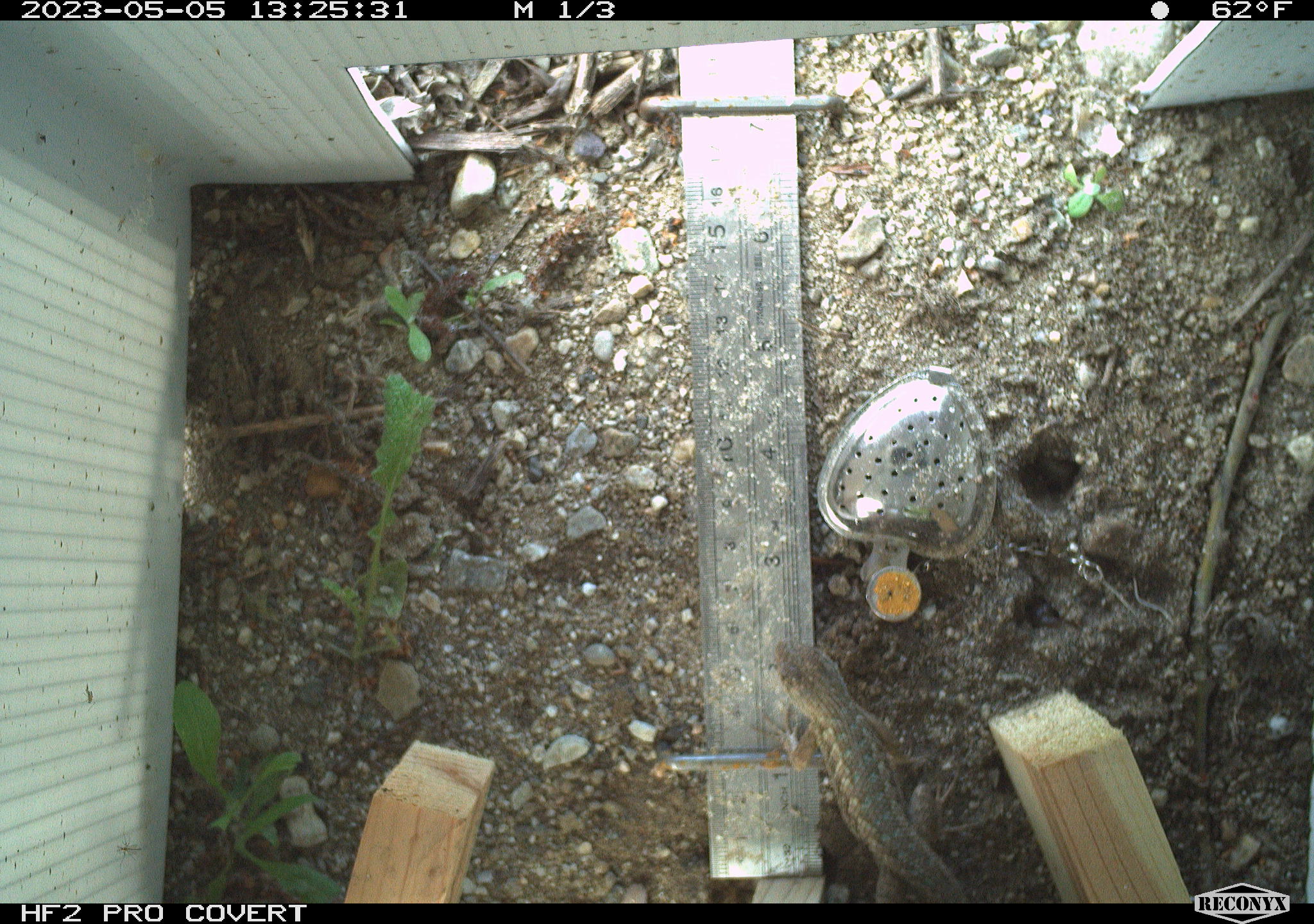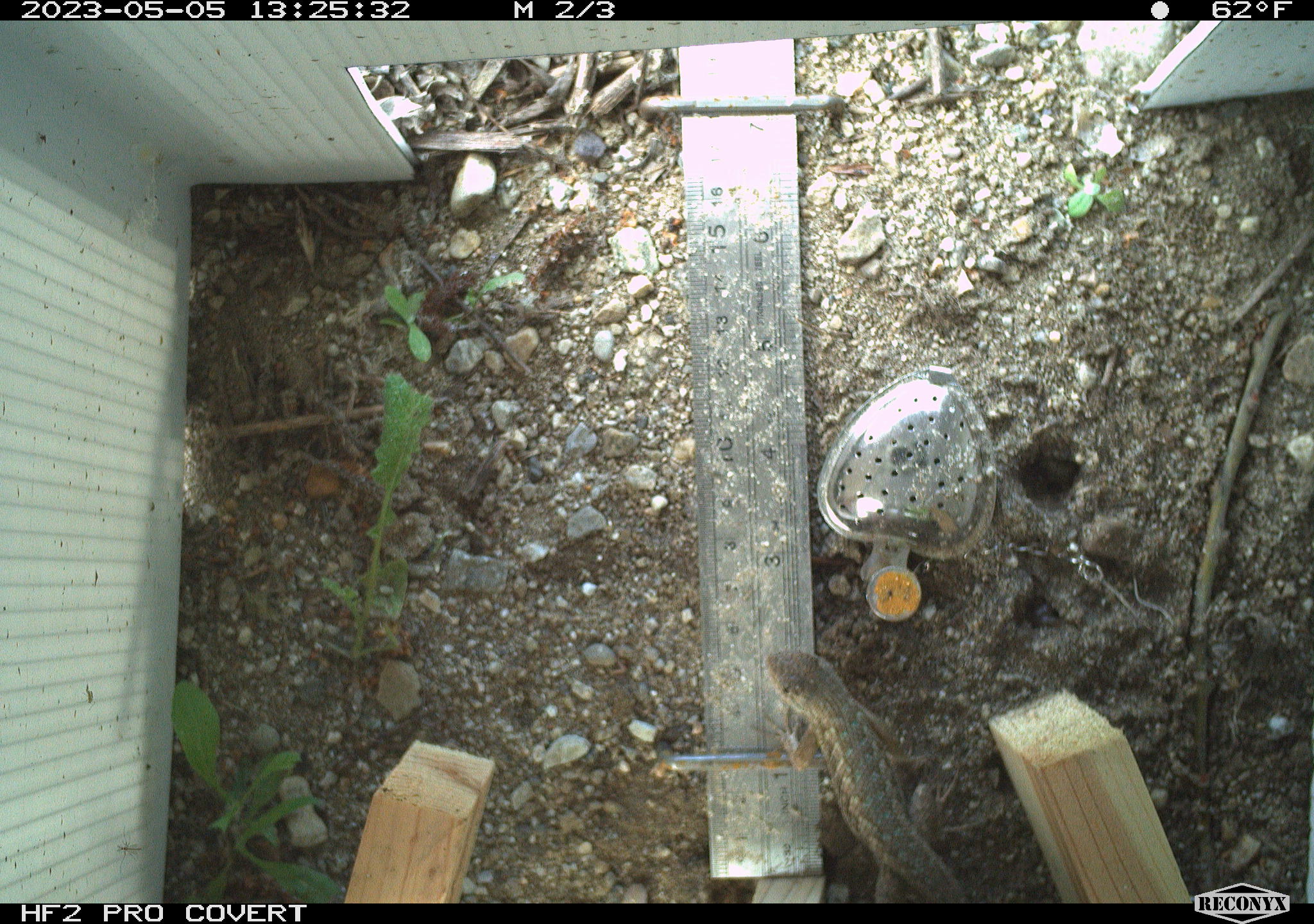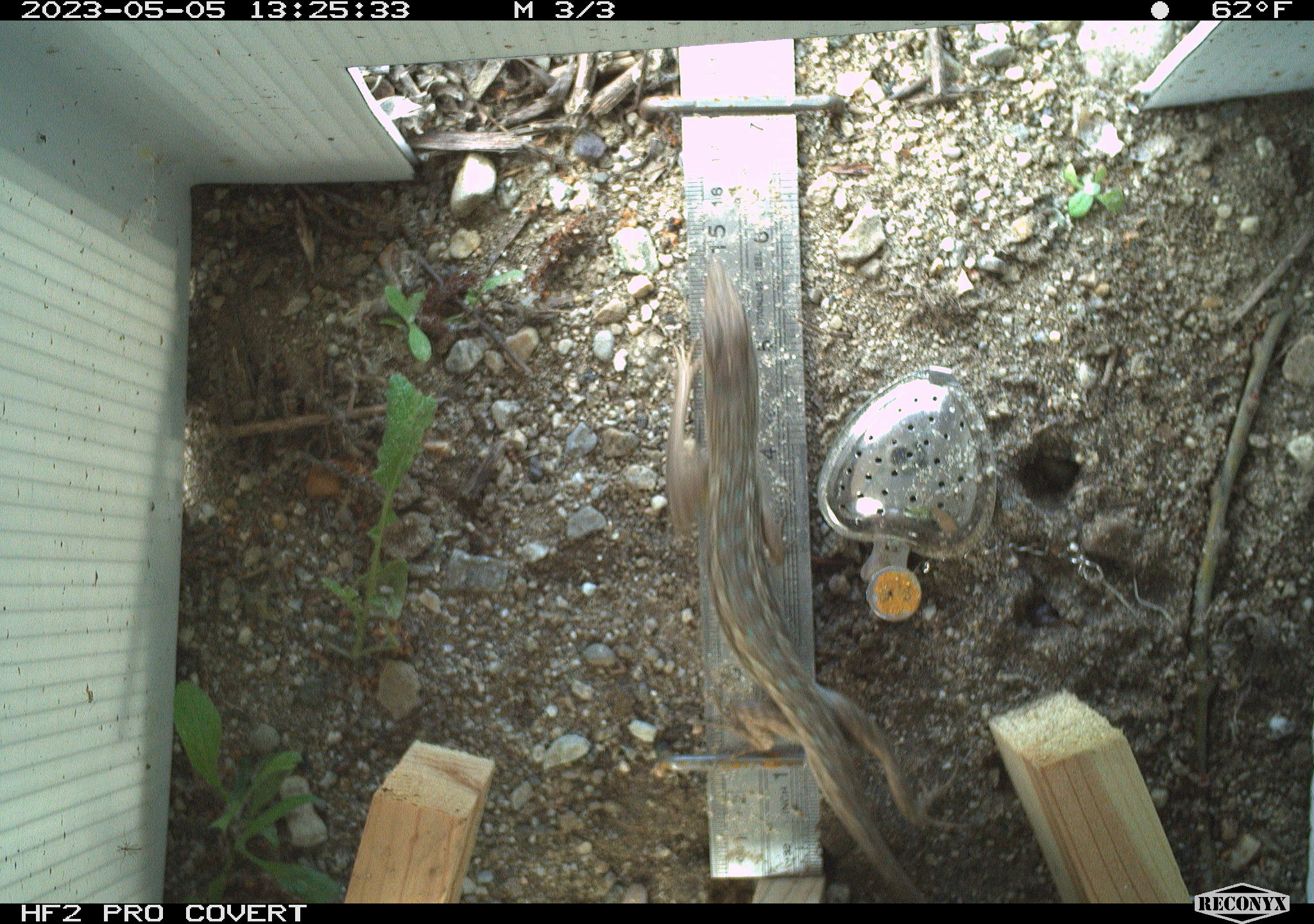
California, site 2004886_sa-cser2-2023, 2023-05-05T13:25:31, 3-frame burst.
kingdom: Animalia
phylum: Chordata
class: Reptilia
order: Squamata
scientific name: Squamata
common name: lizards and snakes